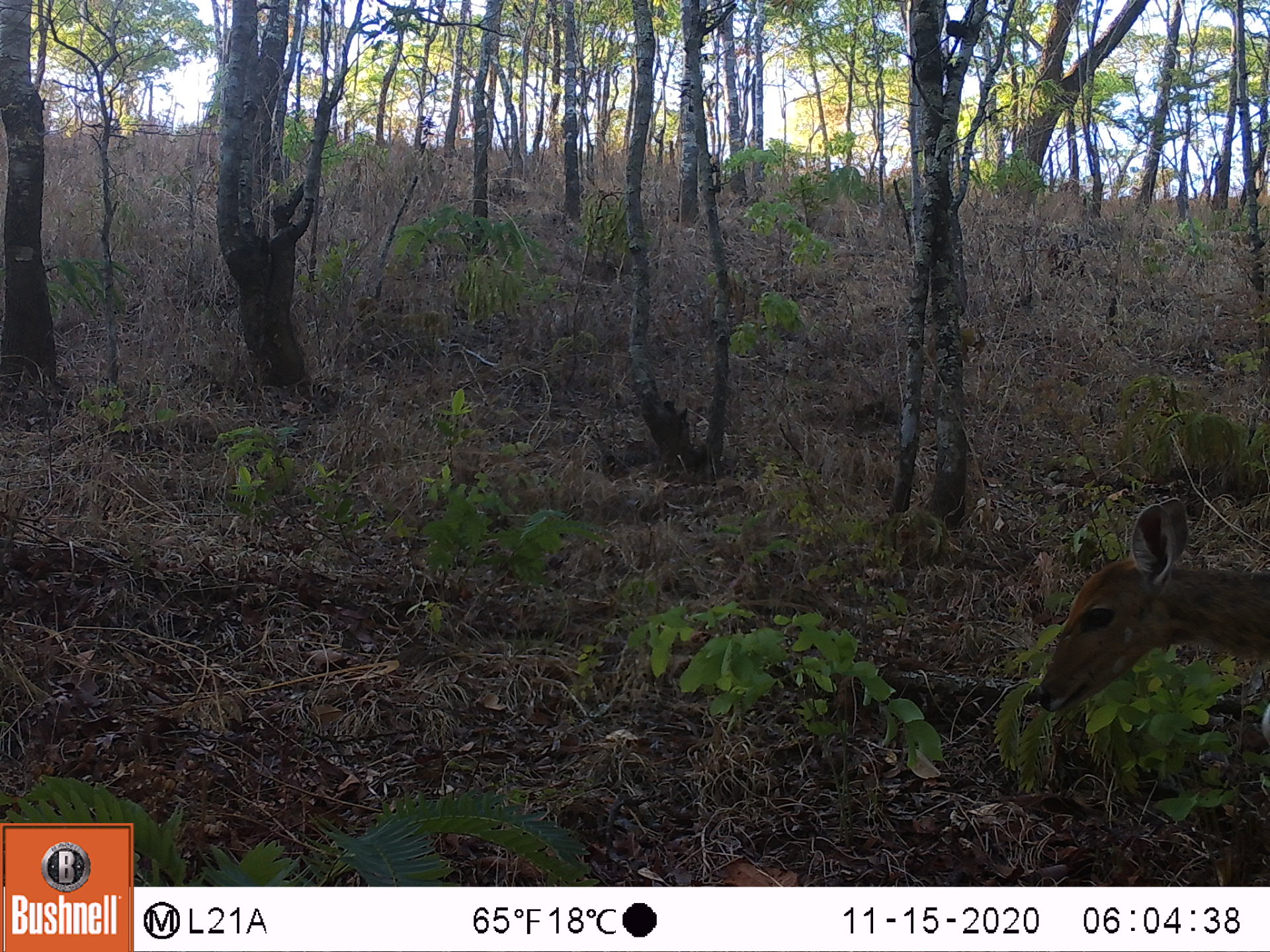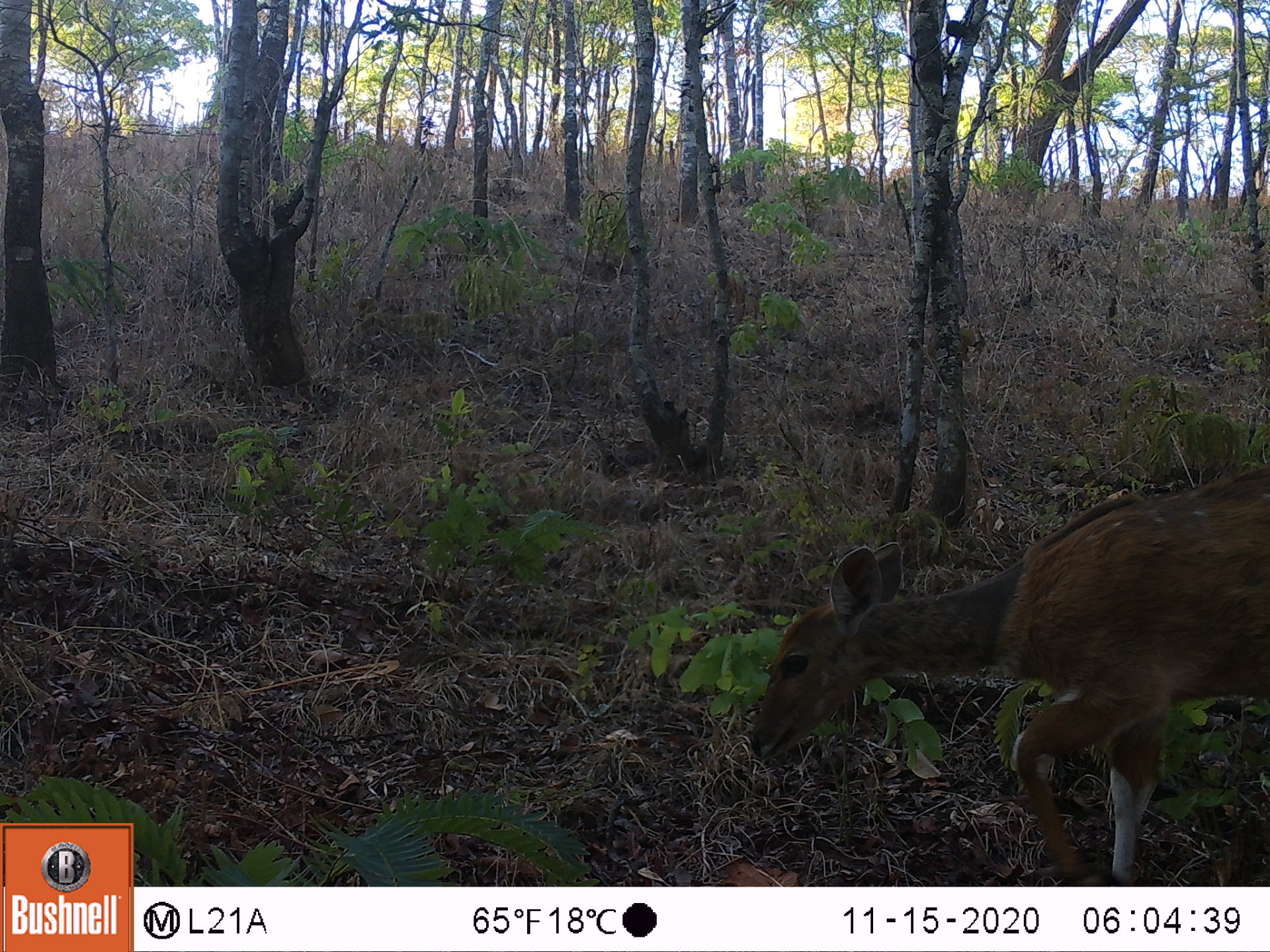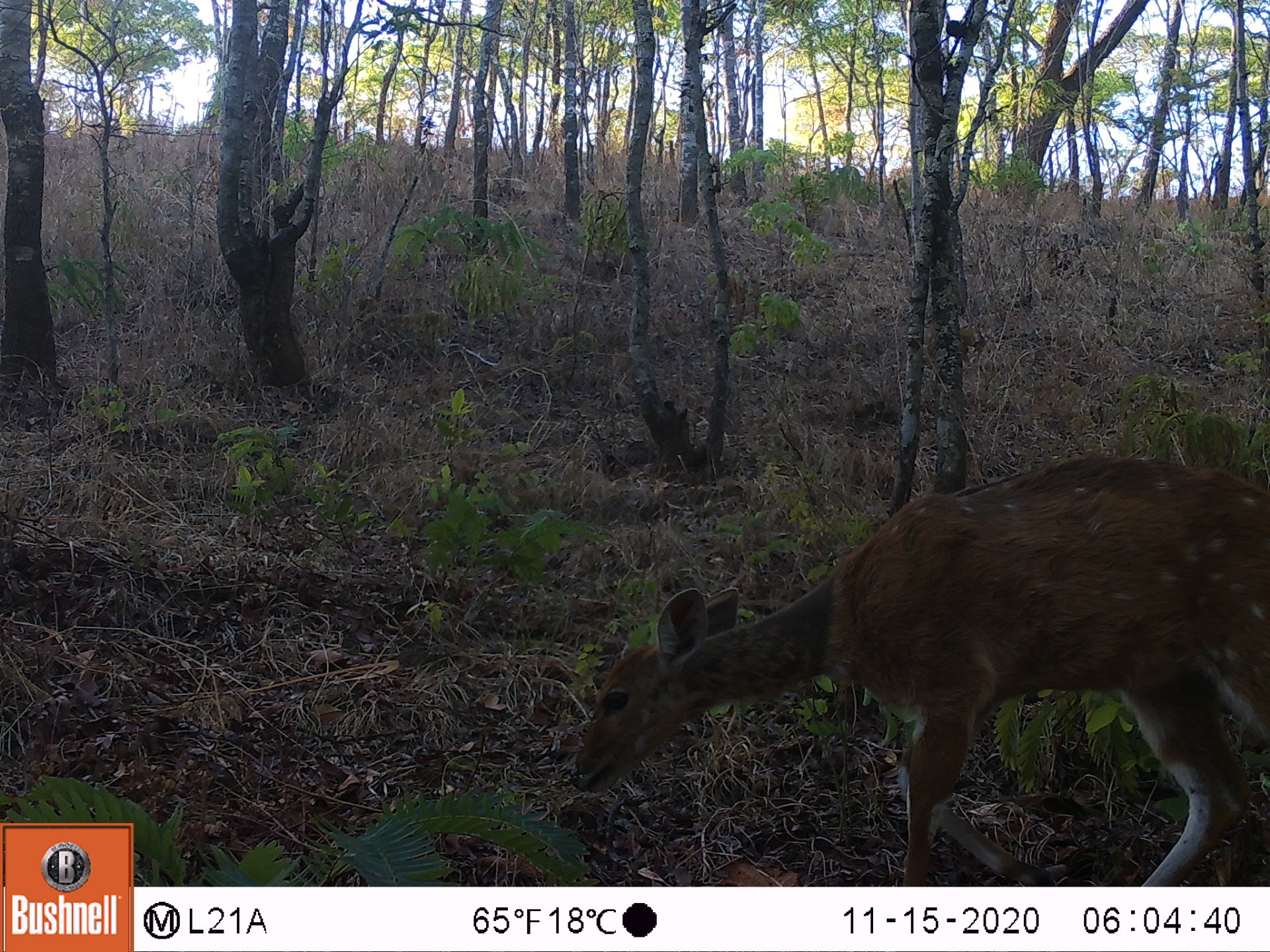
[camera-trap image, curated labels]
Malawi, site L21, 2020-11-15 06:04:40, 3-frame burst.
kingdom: Animalia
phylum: Chordata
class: Mammalia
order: Artiodactyla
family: Bovidae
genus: Tragelaphus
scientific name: Tragelaphus sylvaticus sylvaticus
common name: cape bushbuck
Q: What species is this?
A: Cape bushbuck (Tragelaphus sylvaticus sylvaticus).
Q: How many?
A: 1.